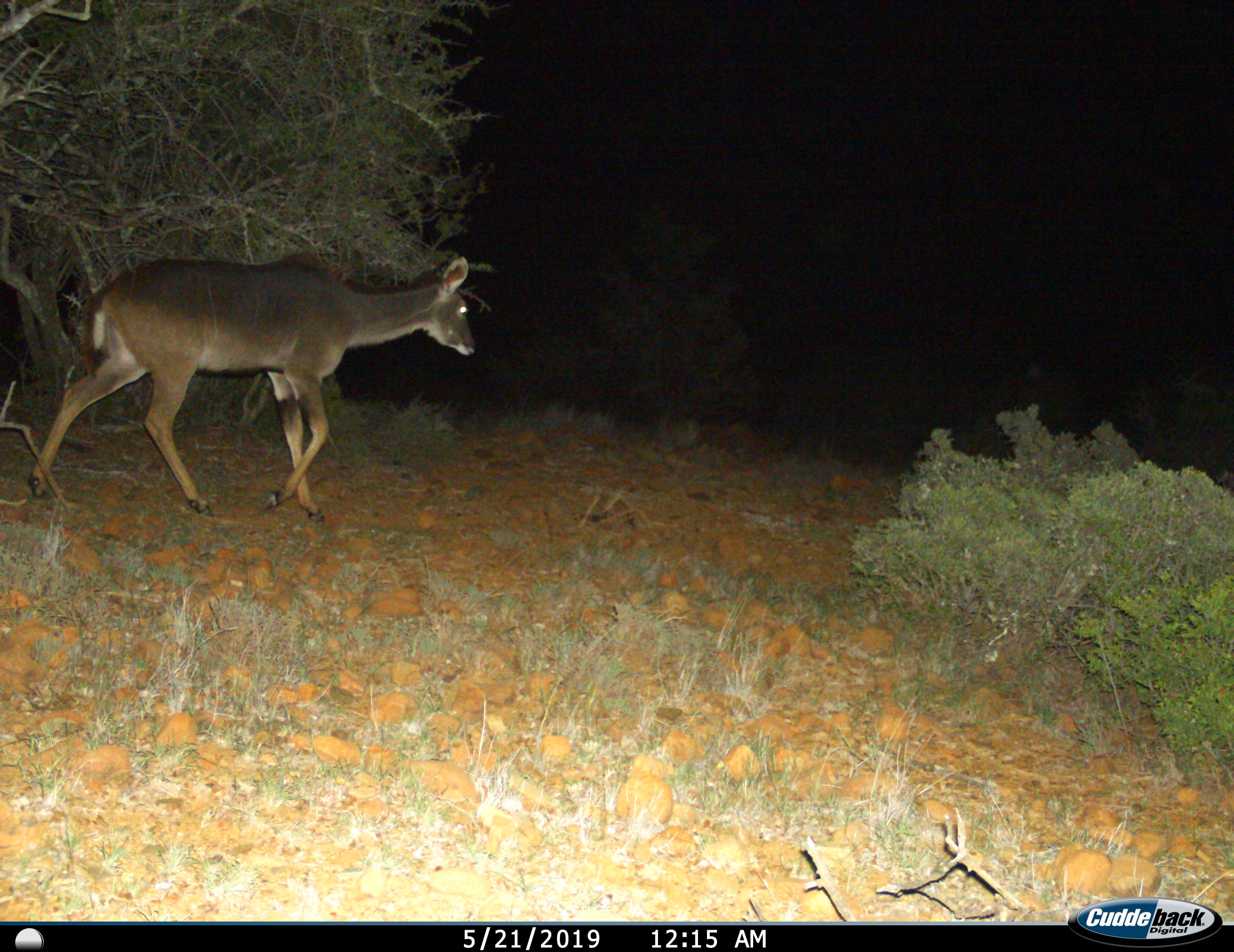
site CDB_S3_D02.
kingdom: Animalia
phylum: Chordata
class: Mammalia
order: Artiodactyla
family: Bovidae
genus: Tragelaphus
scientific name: Tragelaphus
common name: kudu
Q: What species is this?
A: Kudu (Tragelaphus).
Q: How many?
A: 1.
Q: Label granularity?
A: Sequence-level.